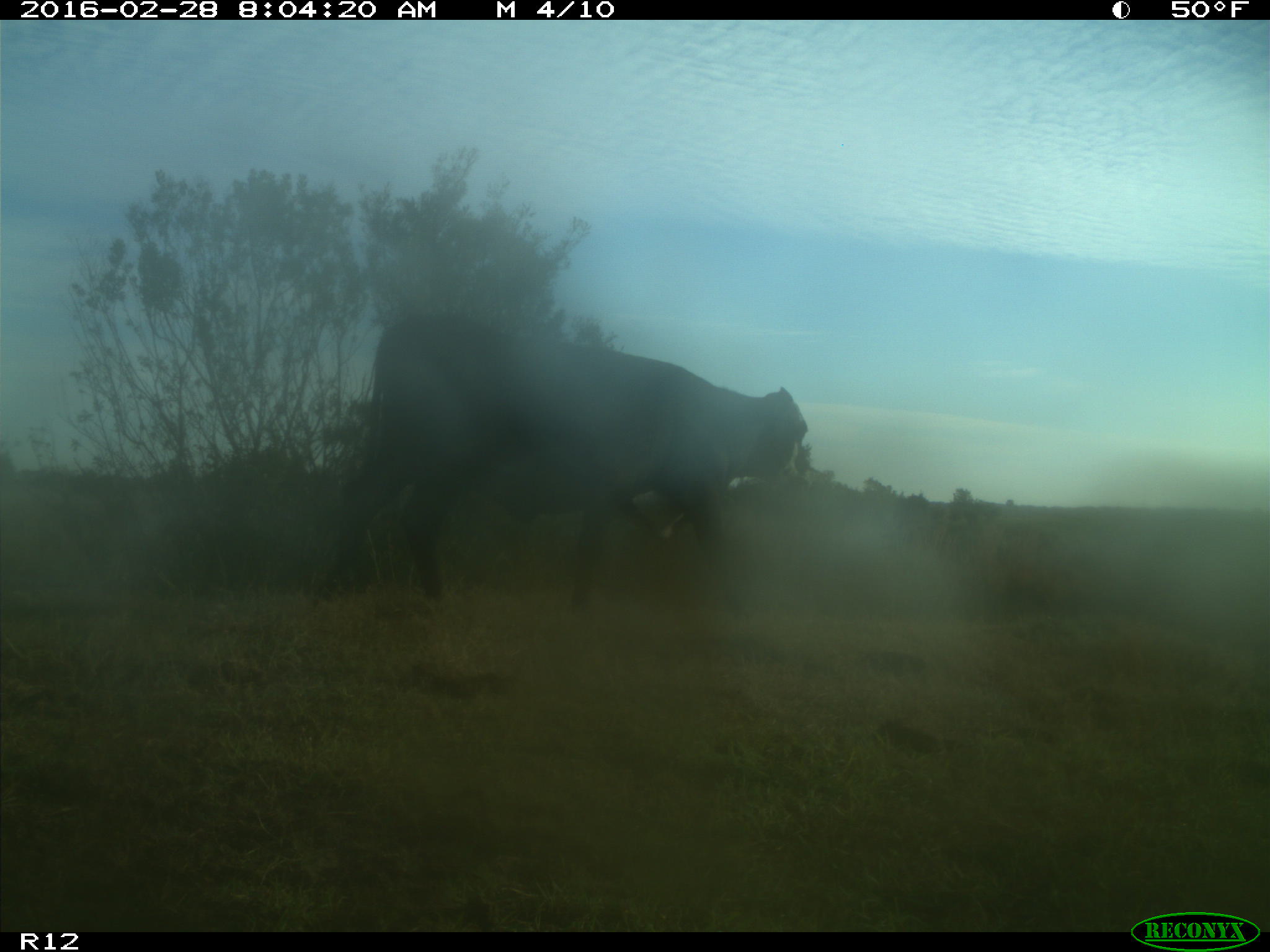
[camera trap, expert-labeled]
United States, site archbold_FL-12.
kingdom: Animalia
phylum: Chordata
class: Mammalia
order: Artiodactyla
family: Bovidae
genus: Bos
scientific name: Bos taurus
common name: domestic cow